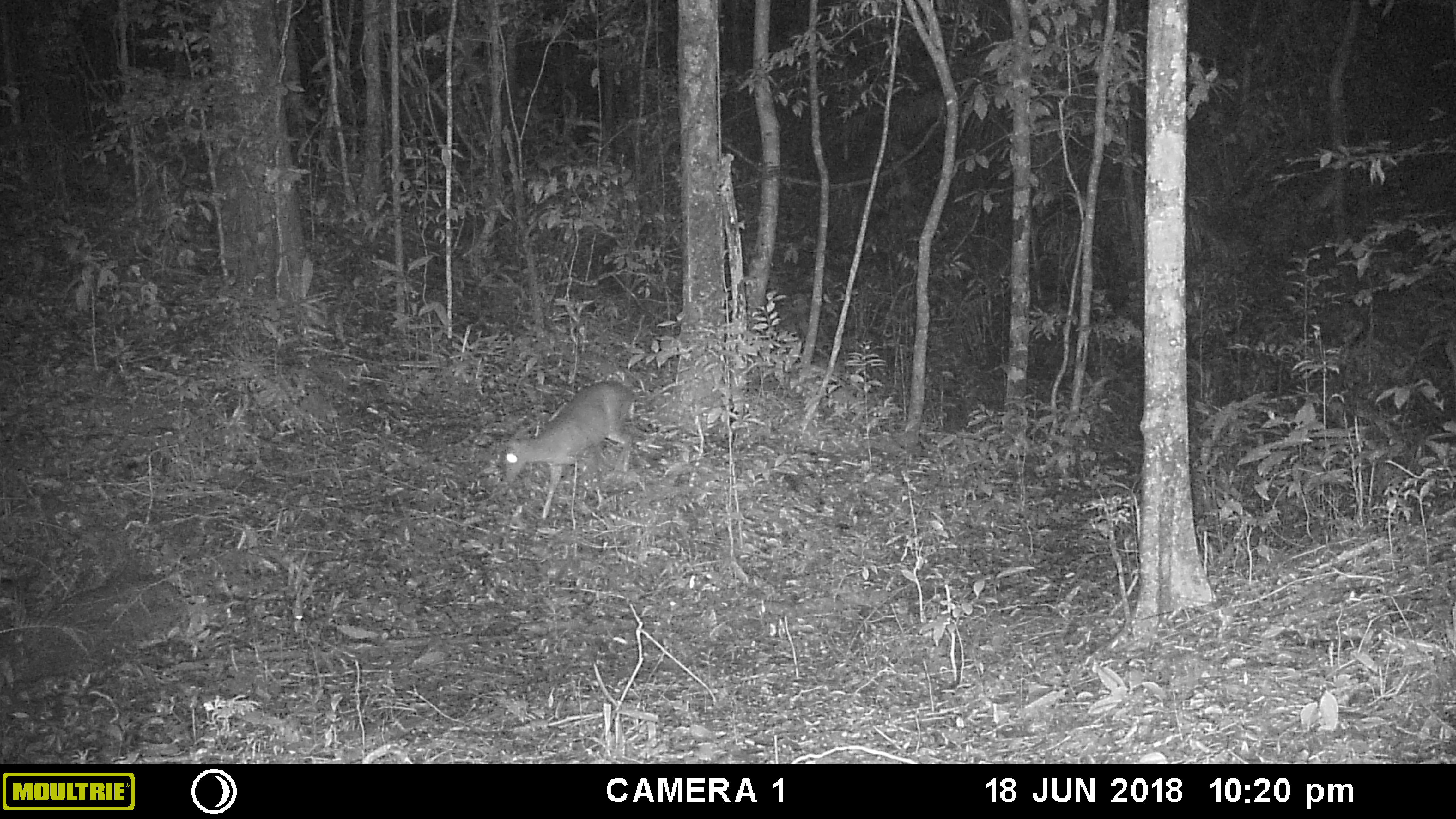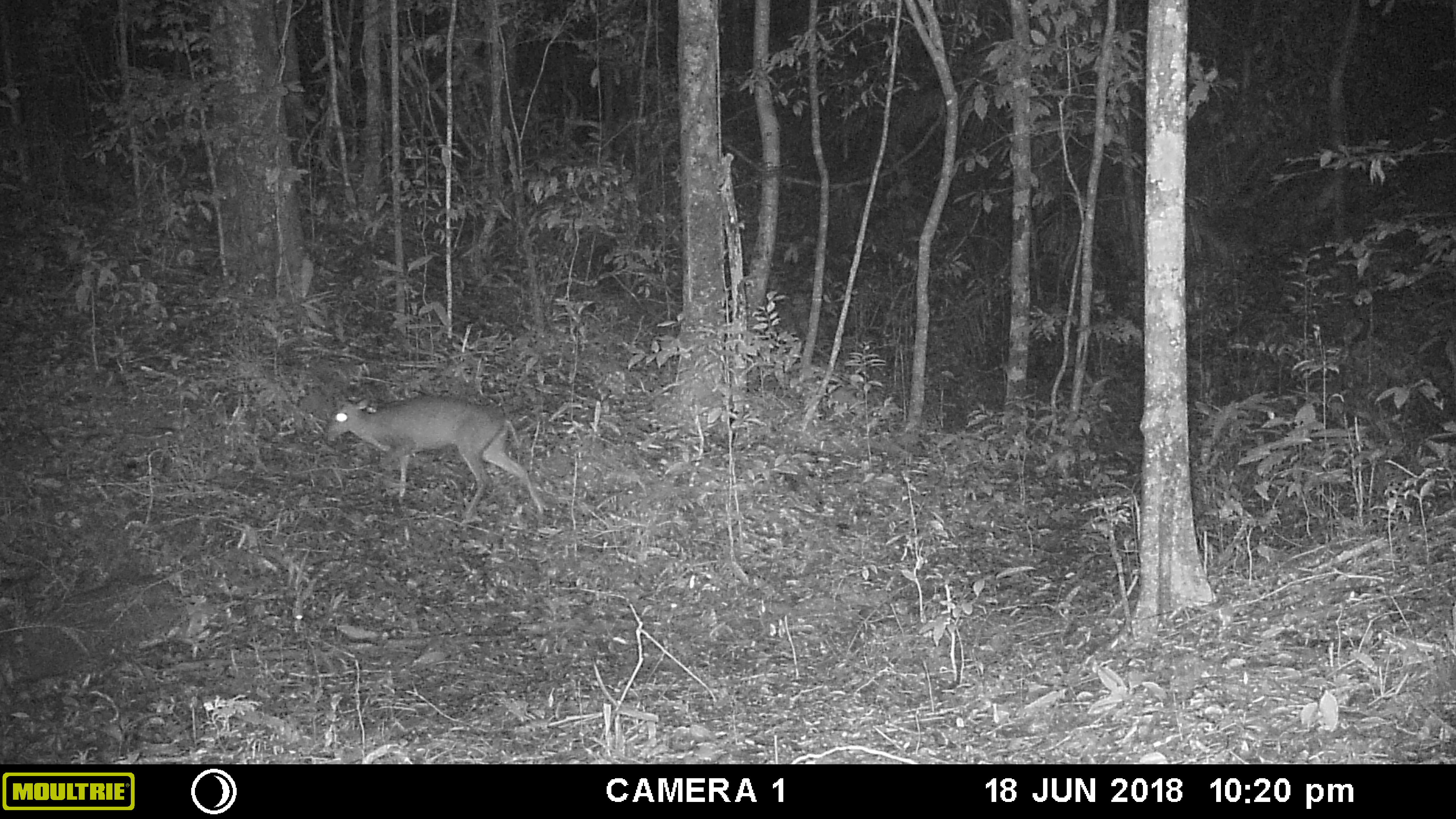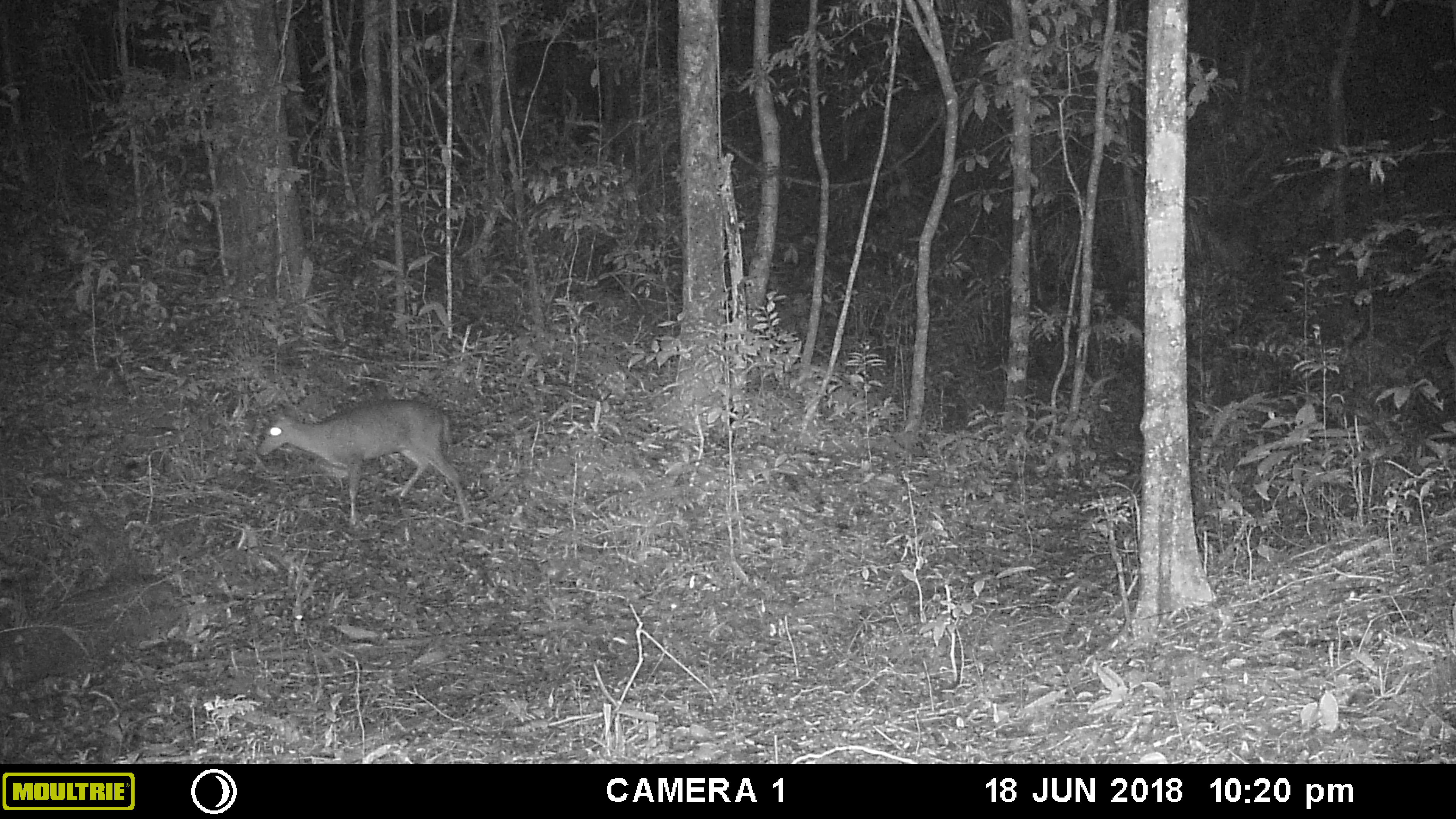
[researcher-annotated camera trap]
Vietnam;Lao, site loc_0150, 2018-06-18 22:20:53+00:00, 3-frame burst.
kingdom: Animalia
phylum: Chordata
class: Mammalia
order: Artiodactyla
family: Cervidae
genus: Muntiacus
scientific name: Muntiacus rooseveltorum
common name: roosevelt's muntjac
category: roosevelts muntjac group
Roosevelts muntjac group (roosevelt's muntjac) (Muntiacus rooseveltorum). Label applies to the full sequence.